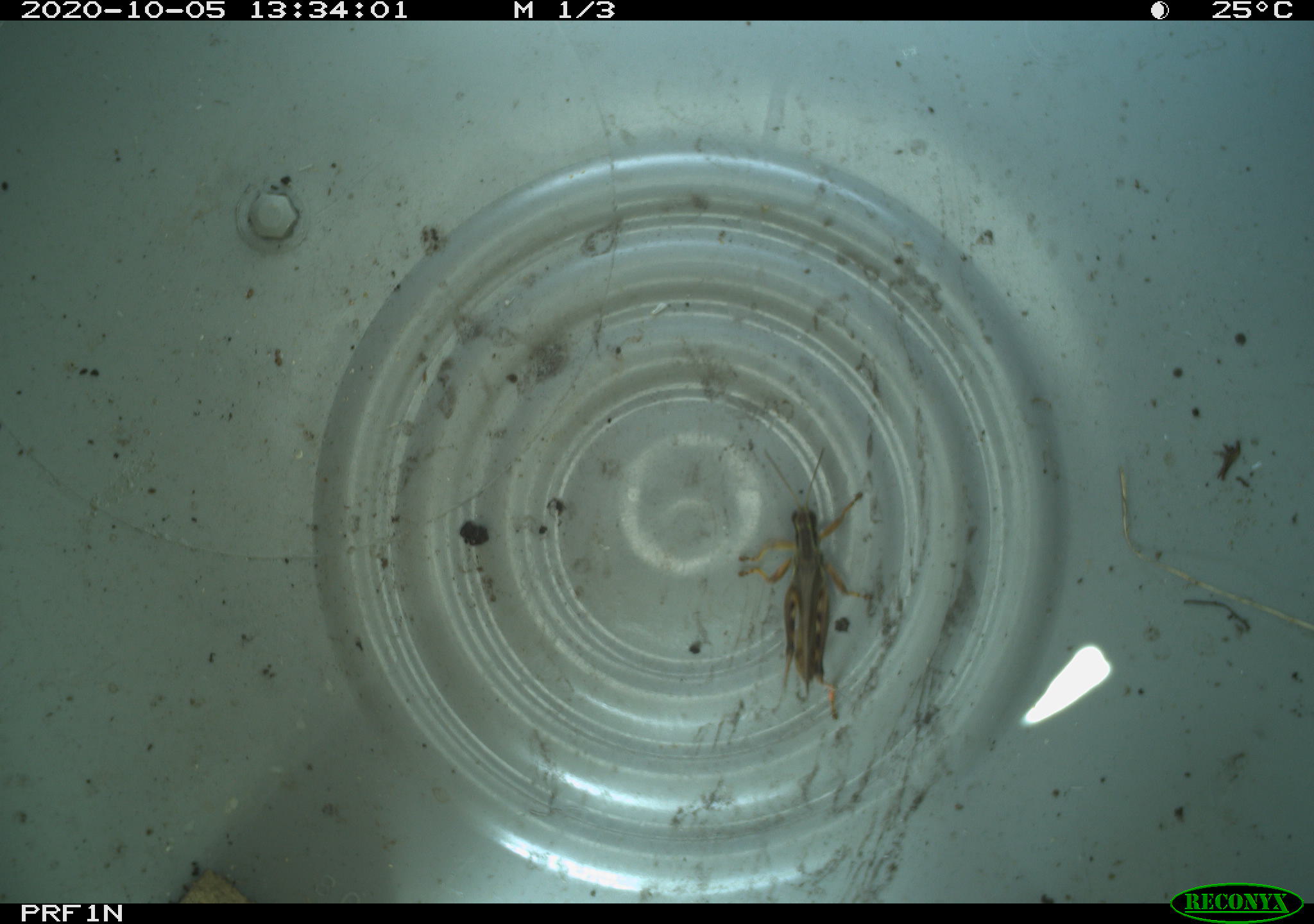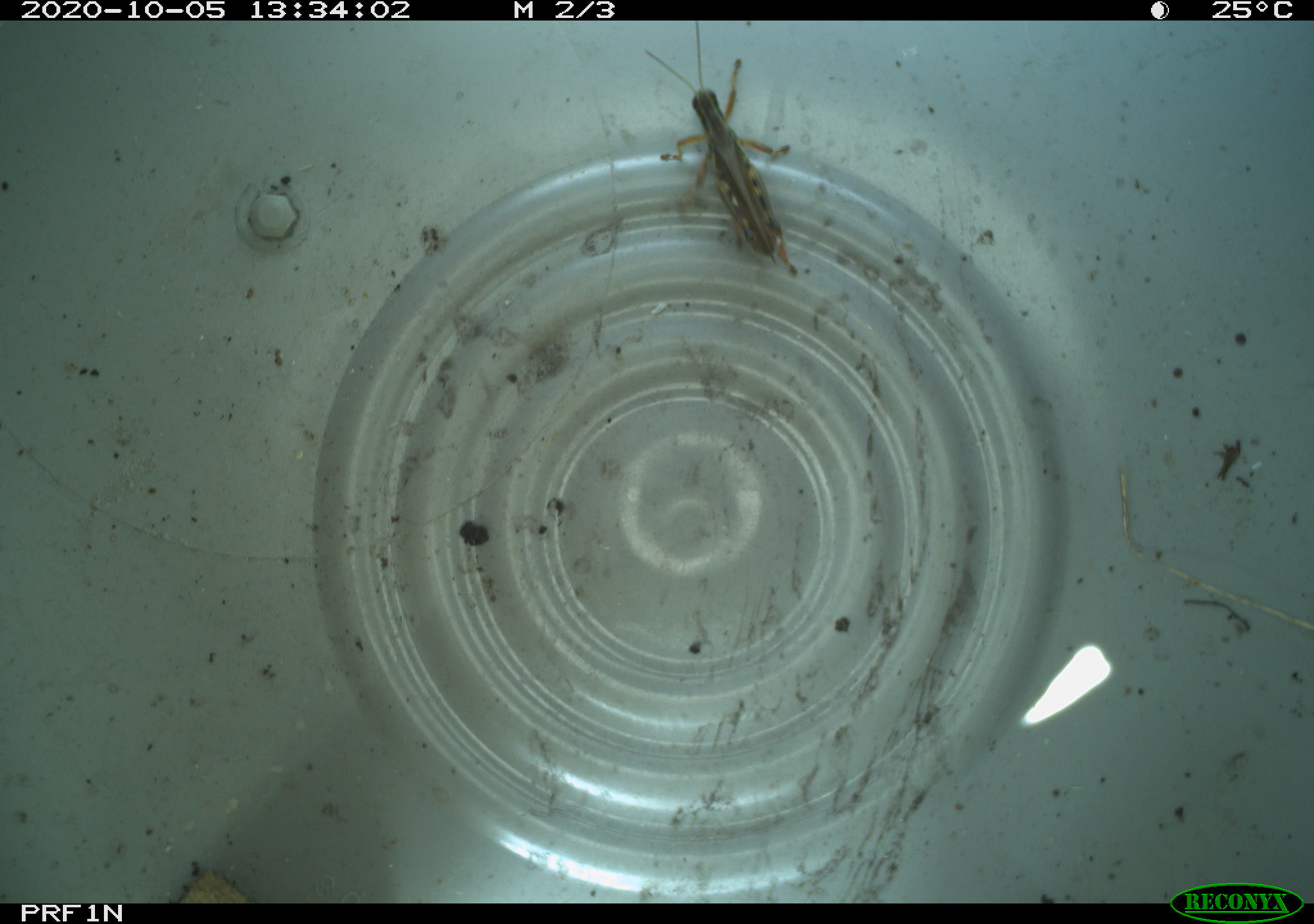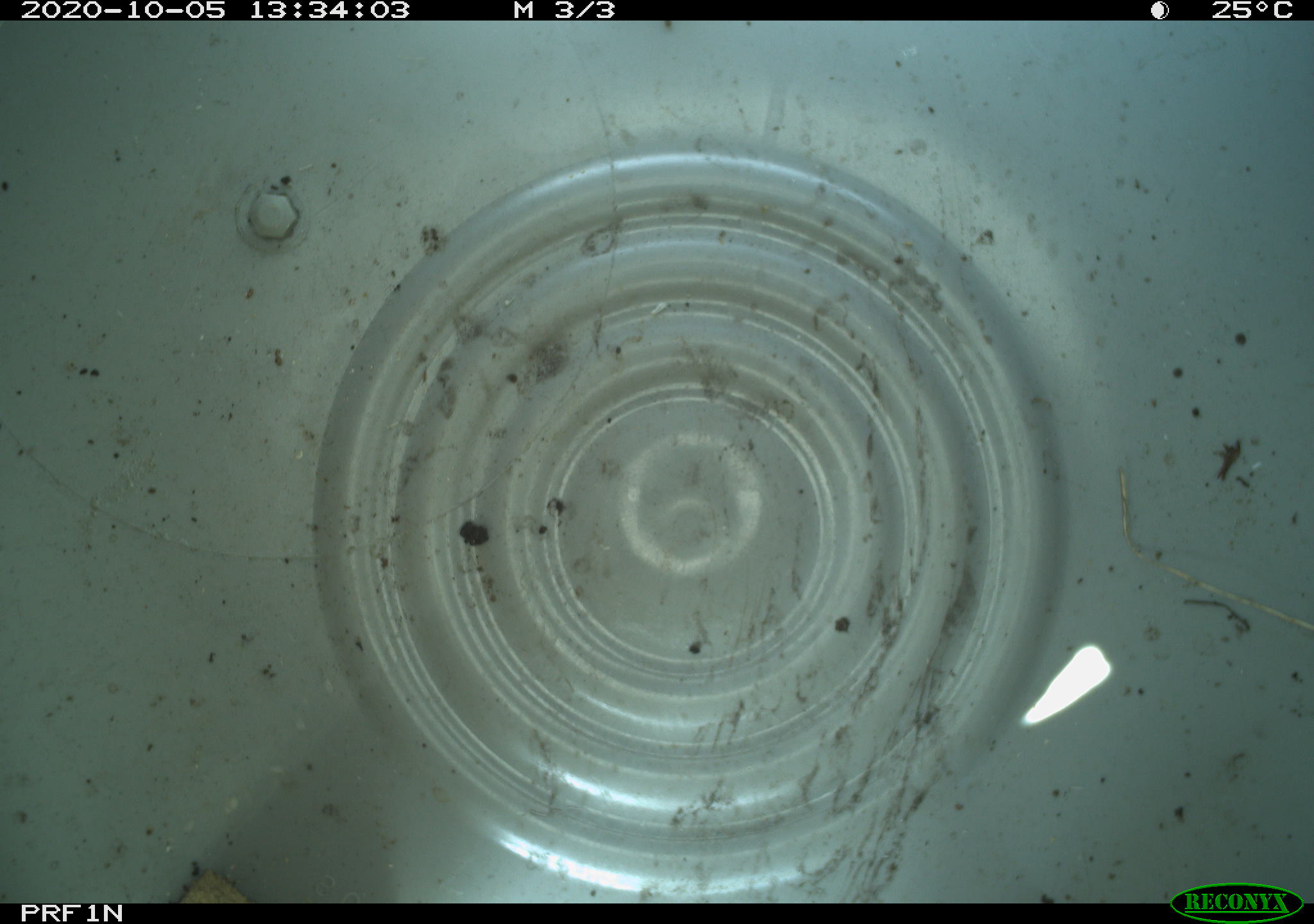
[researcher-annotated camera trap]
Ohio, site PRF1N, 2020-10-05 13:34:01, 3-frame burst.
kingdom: Animalia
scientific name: Animalia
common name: animal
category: invertebrate